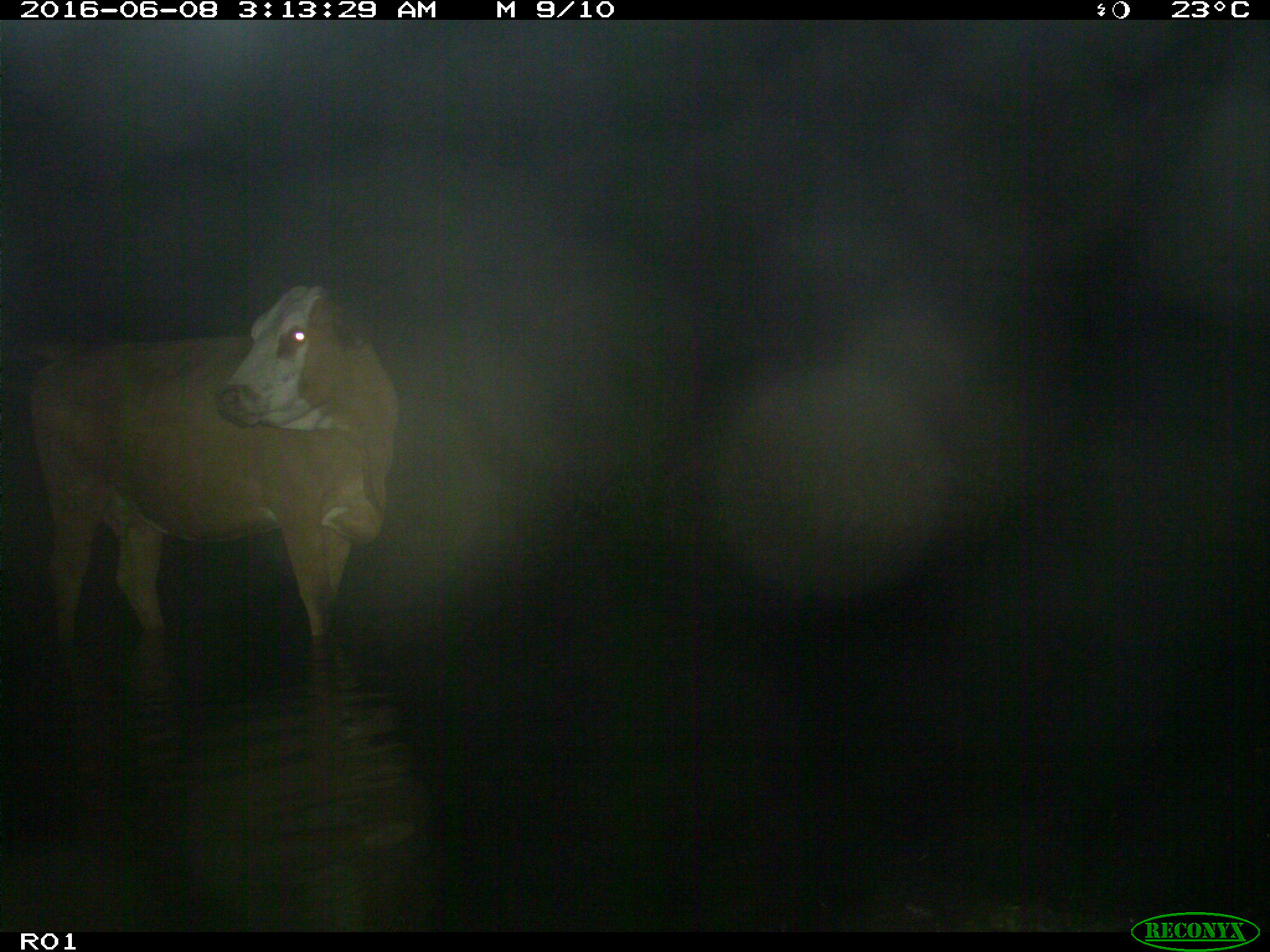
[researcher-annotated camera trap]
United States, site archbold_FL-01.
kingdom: Animalia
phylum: Chordata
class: Mammalia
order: Artiodactyla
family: Bovidae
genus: Bos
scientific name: Bos taurus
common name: domestic cow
Bos taurus (domestic cow).